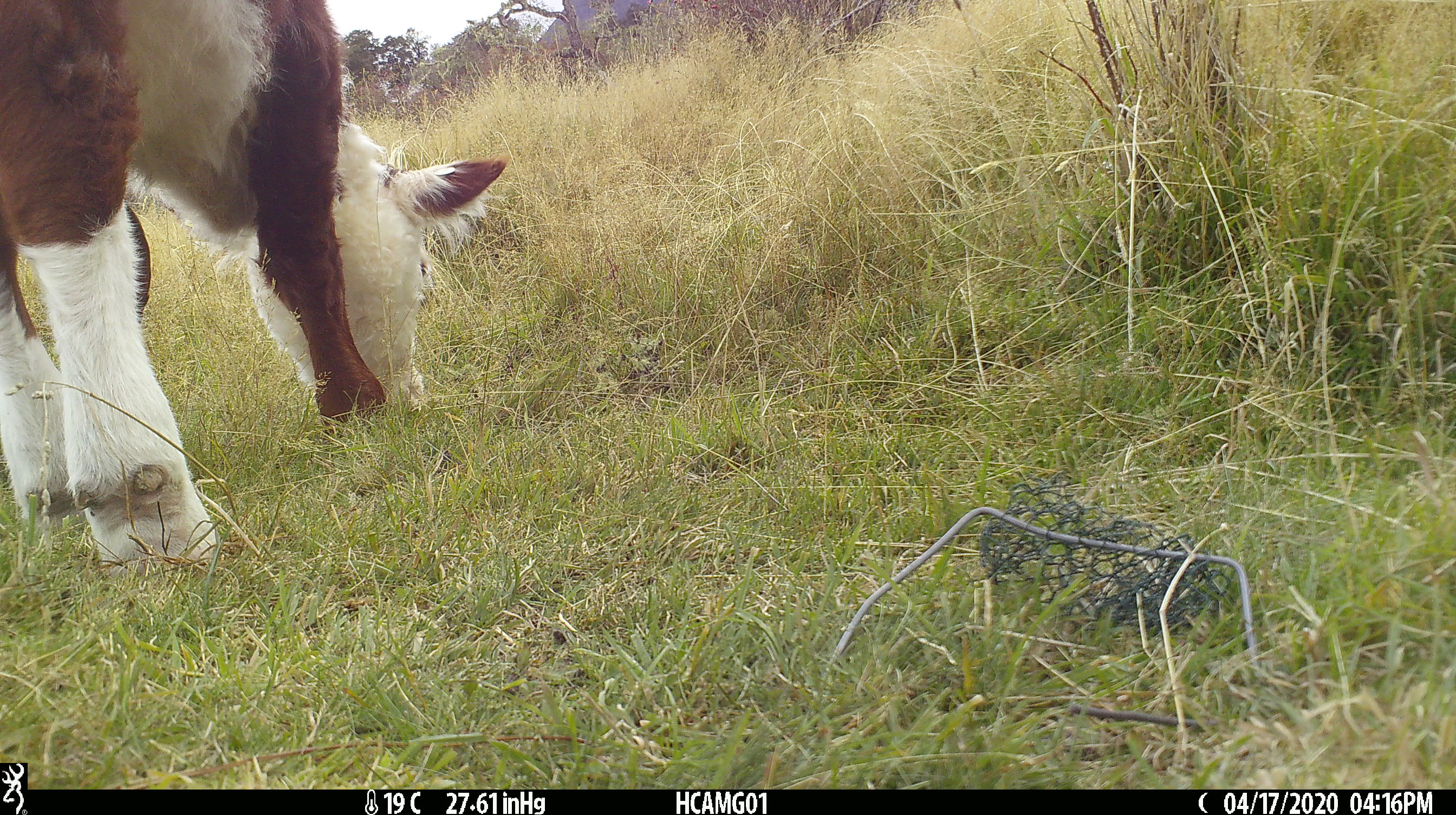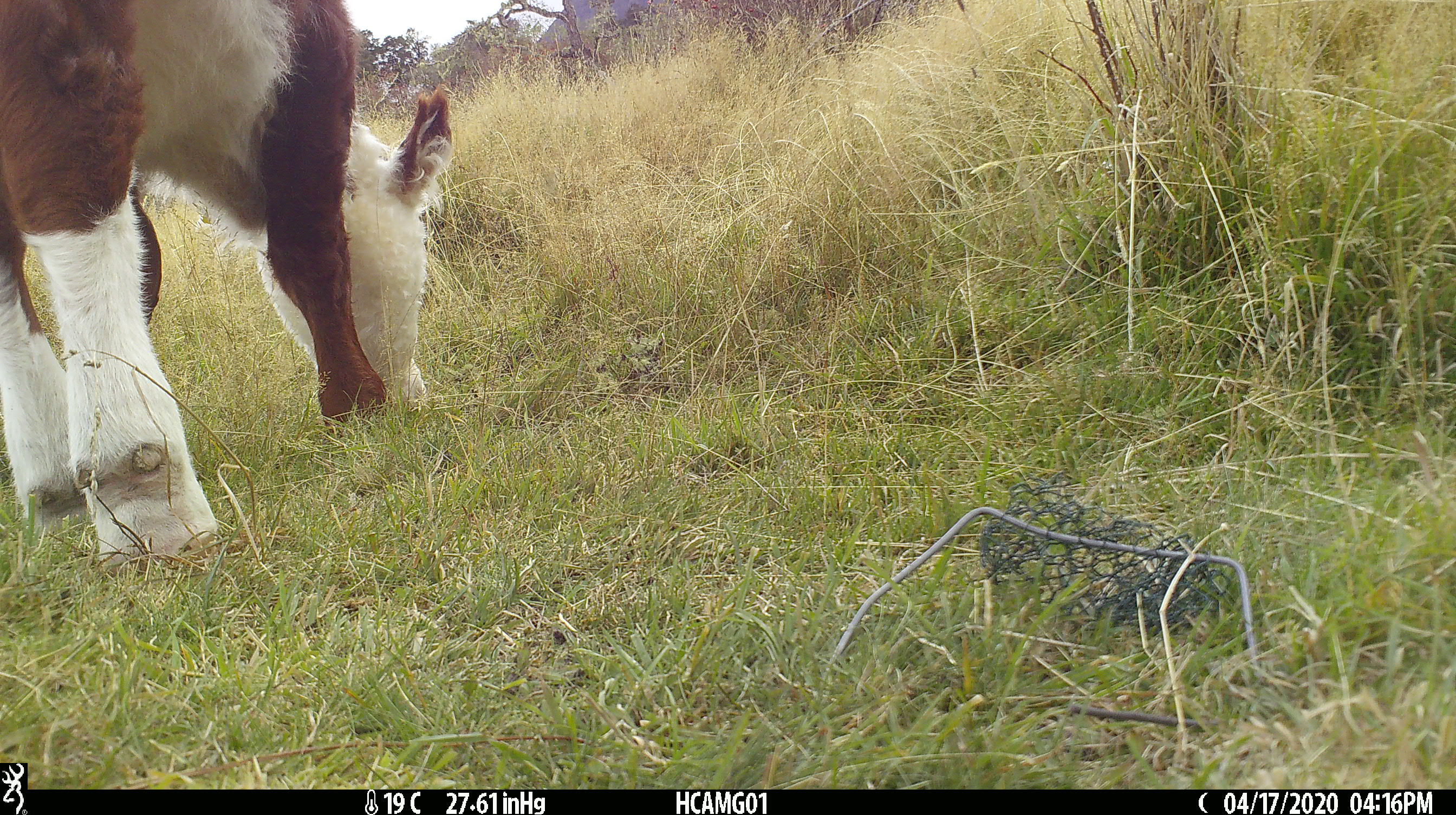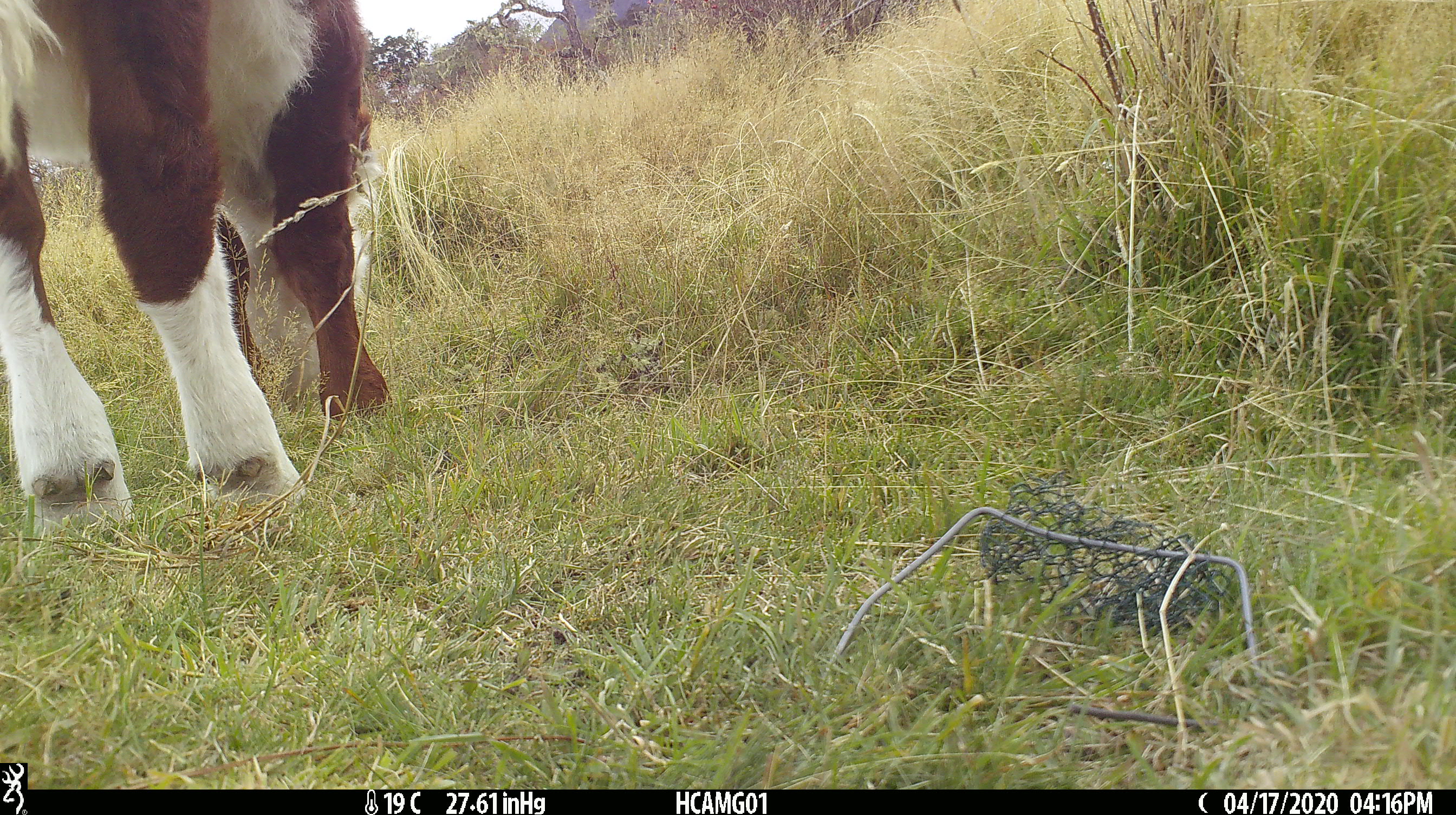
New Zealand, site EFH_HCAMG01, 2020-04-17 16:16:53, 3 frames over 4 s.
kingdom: Animalia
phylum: Chordata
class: Mammalia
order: Artiodactyla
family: Bovidae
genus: Bos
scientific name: Bos taurus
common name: domestic cow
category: cow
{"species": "cow (domestic cow) (Bos taurus)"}